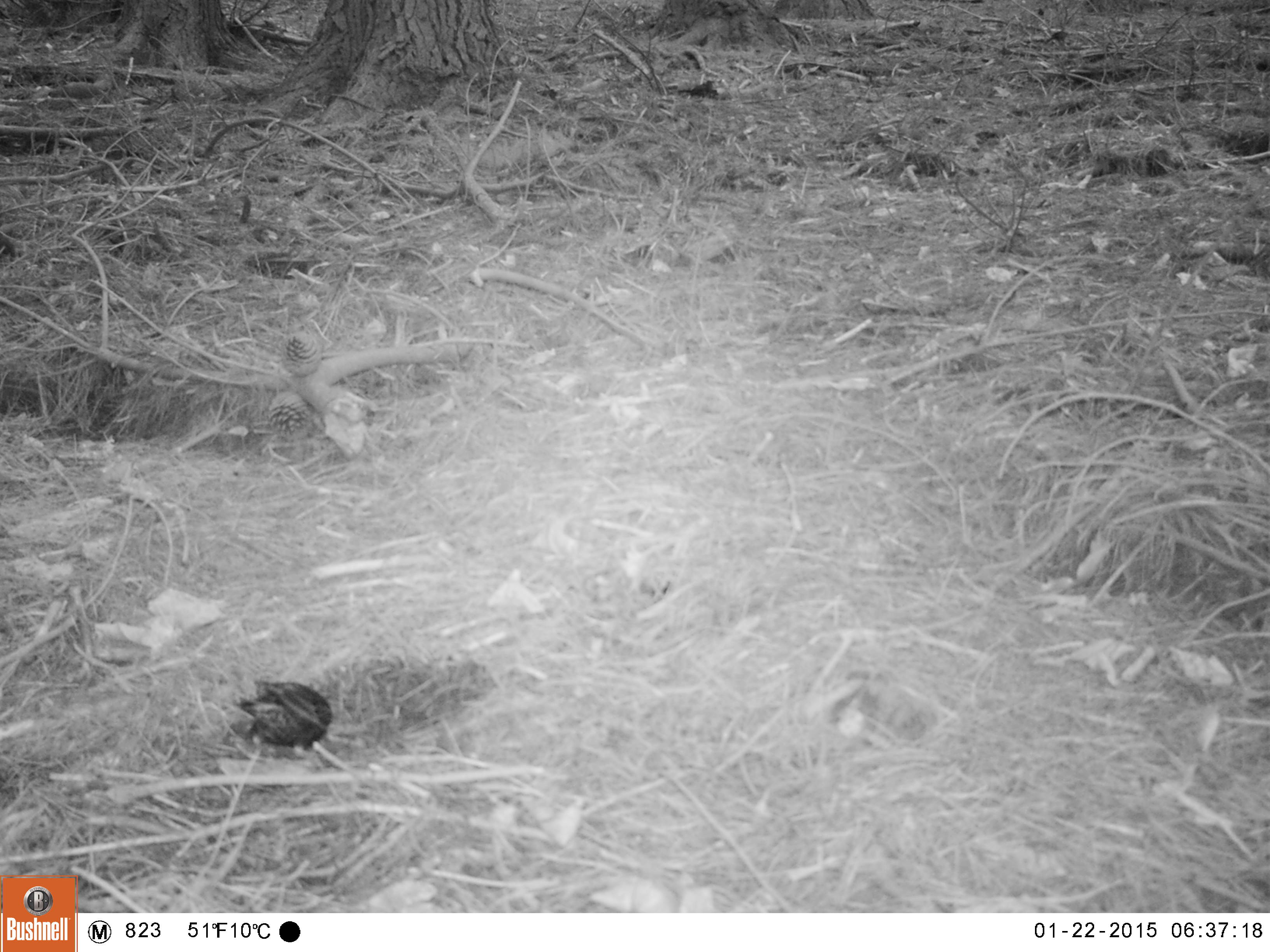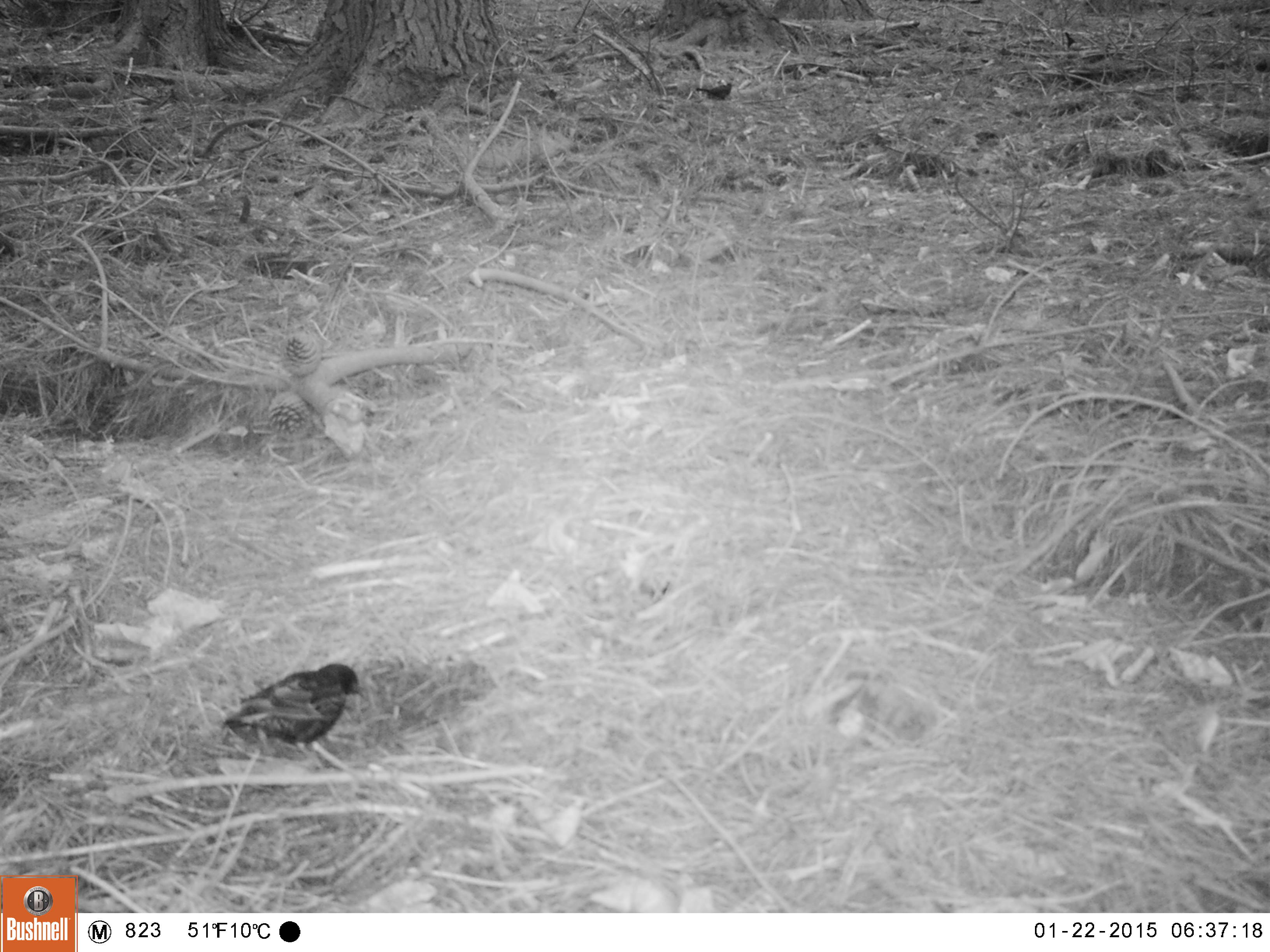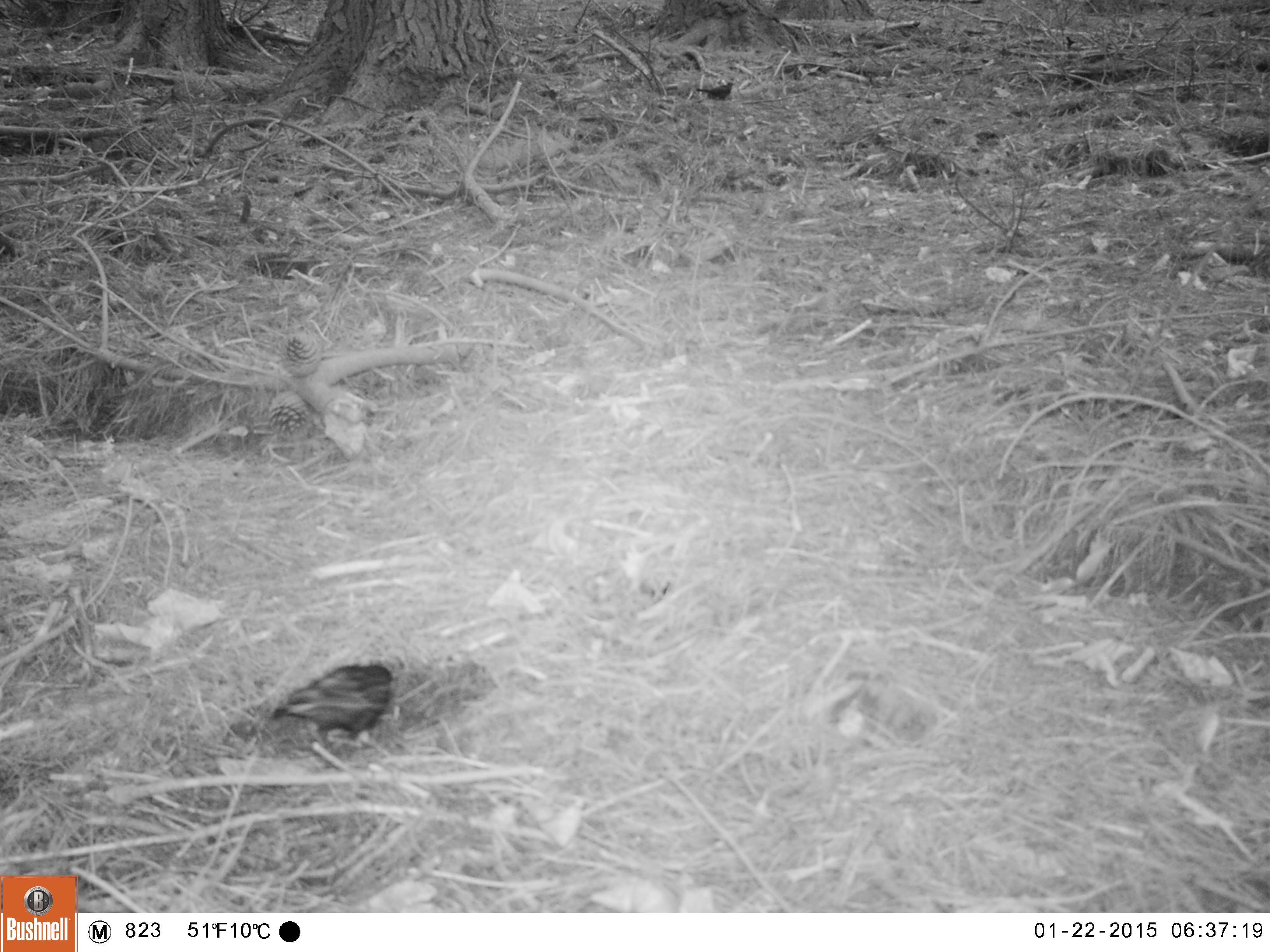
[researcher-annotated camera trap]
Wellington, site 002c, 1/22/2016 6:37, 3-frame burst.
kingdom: Animalia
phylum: Chordata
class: Aves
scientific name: Aves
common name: bird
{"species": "bird (Aves)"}